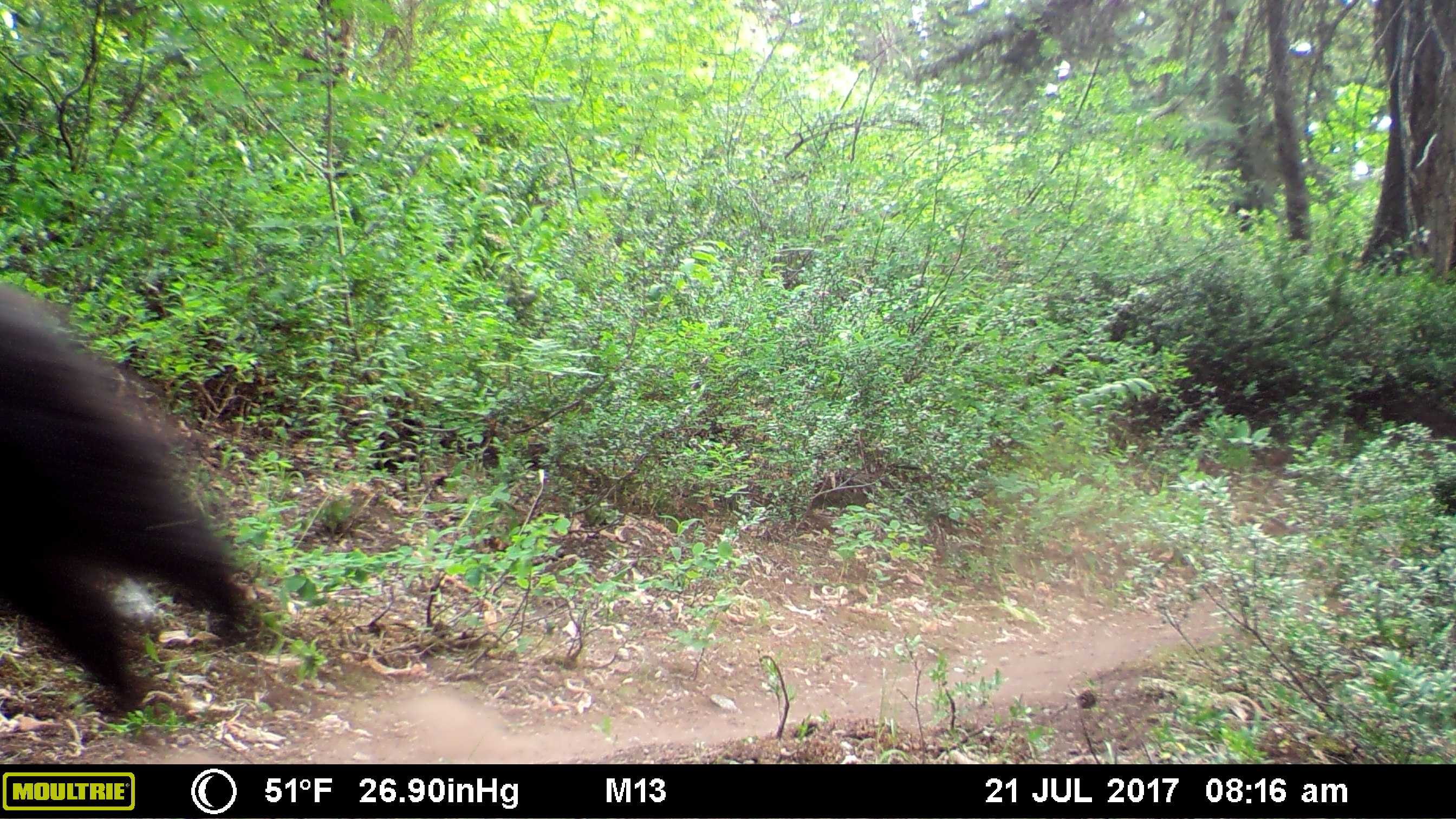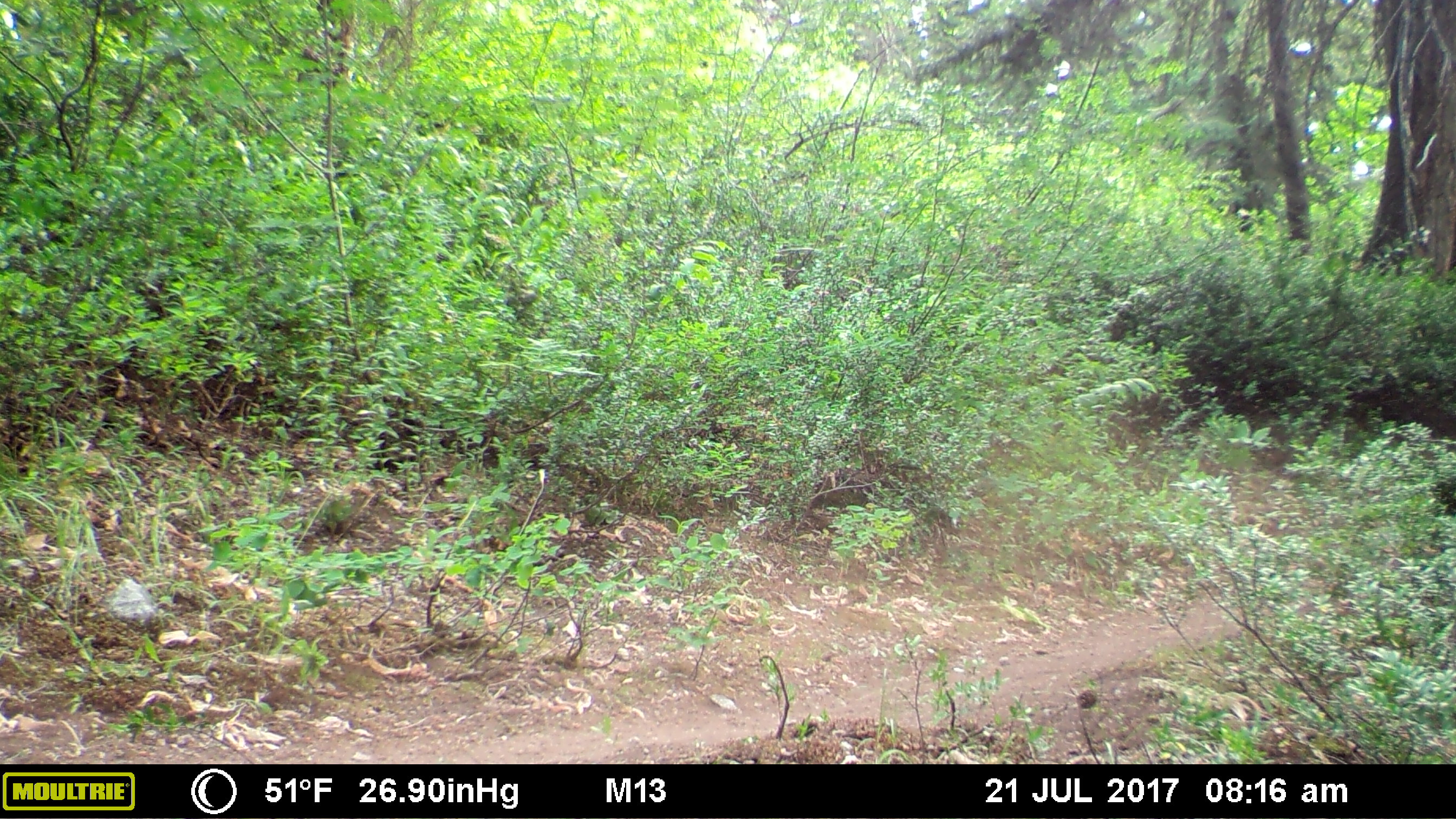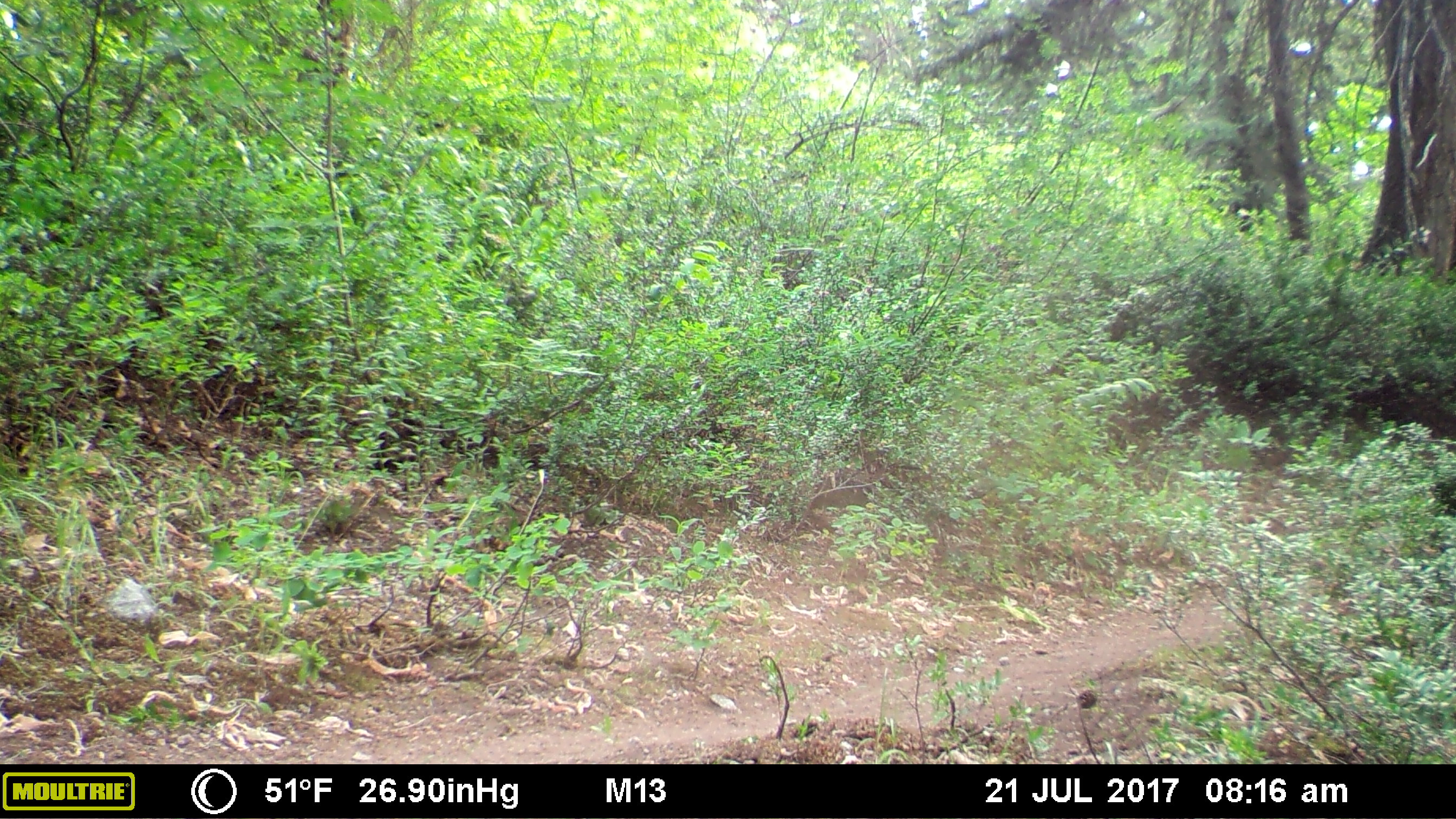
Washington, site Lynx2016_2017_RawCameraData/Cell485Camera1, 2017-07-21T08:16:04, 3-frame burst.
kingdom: Animalia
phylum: Chordata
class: Mammalia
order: Carnivora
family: Ursidae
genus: Ursus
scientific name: Ursus americanus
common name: american black bear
Ursus americanus (american black bear). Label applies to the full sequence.